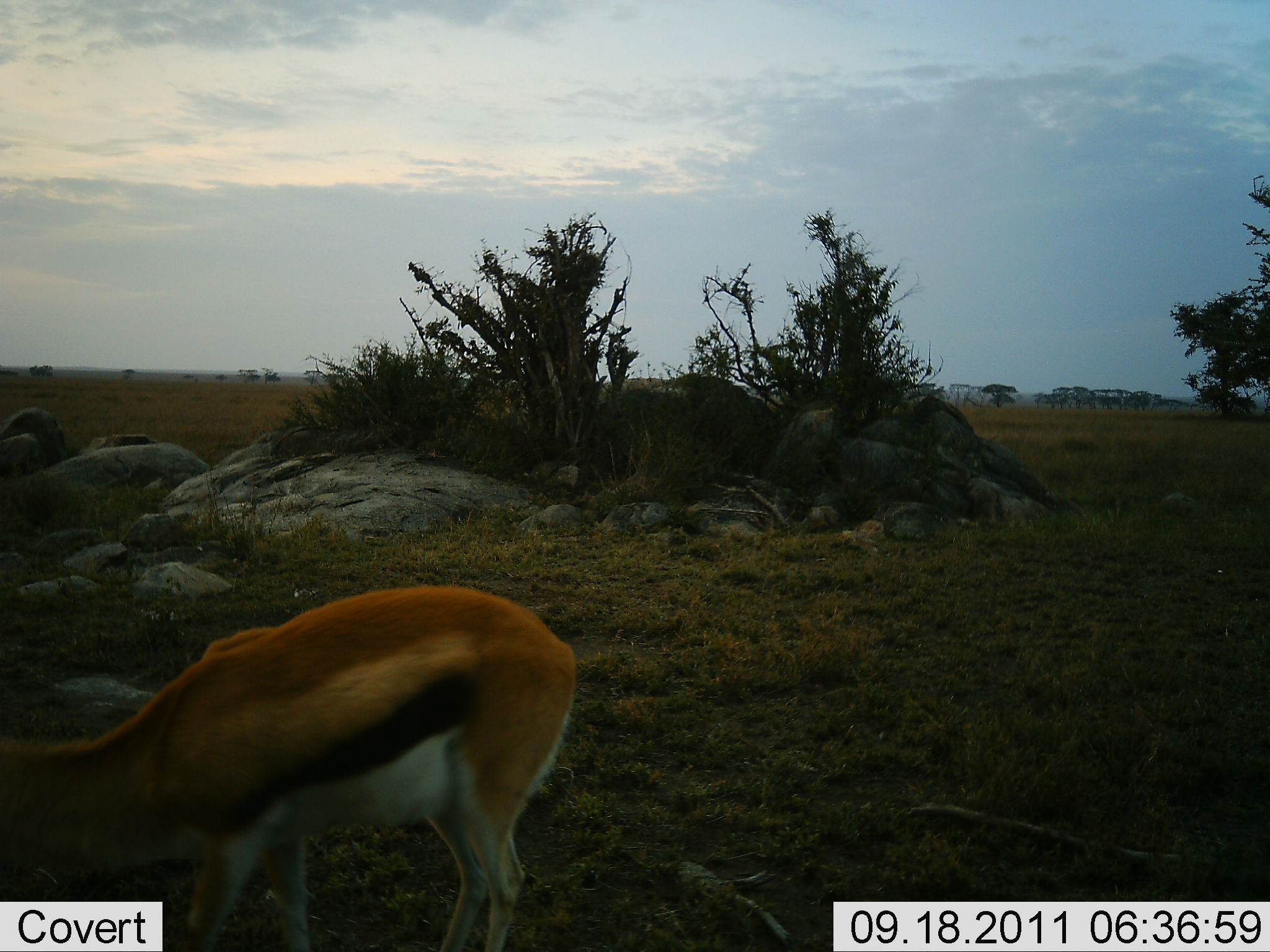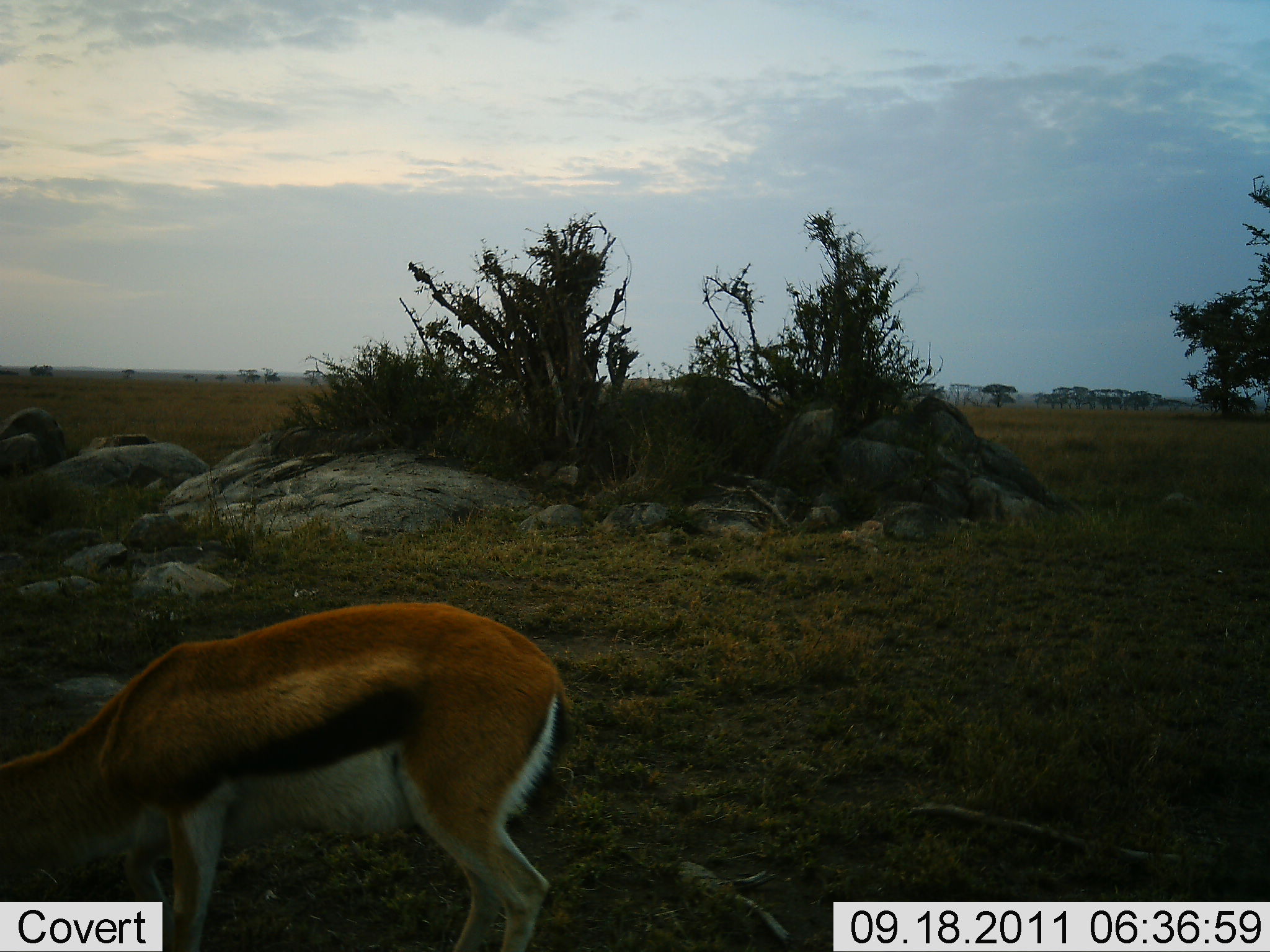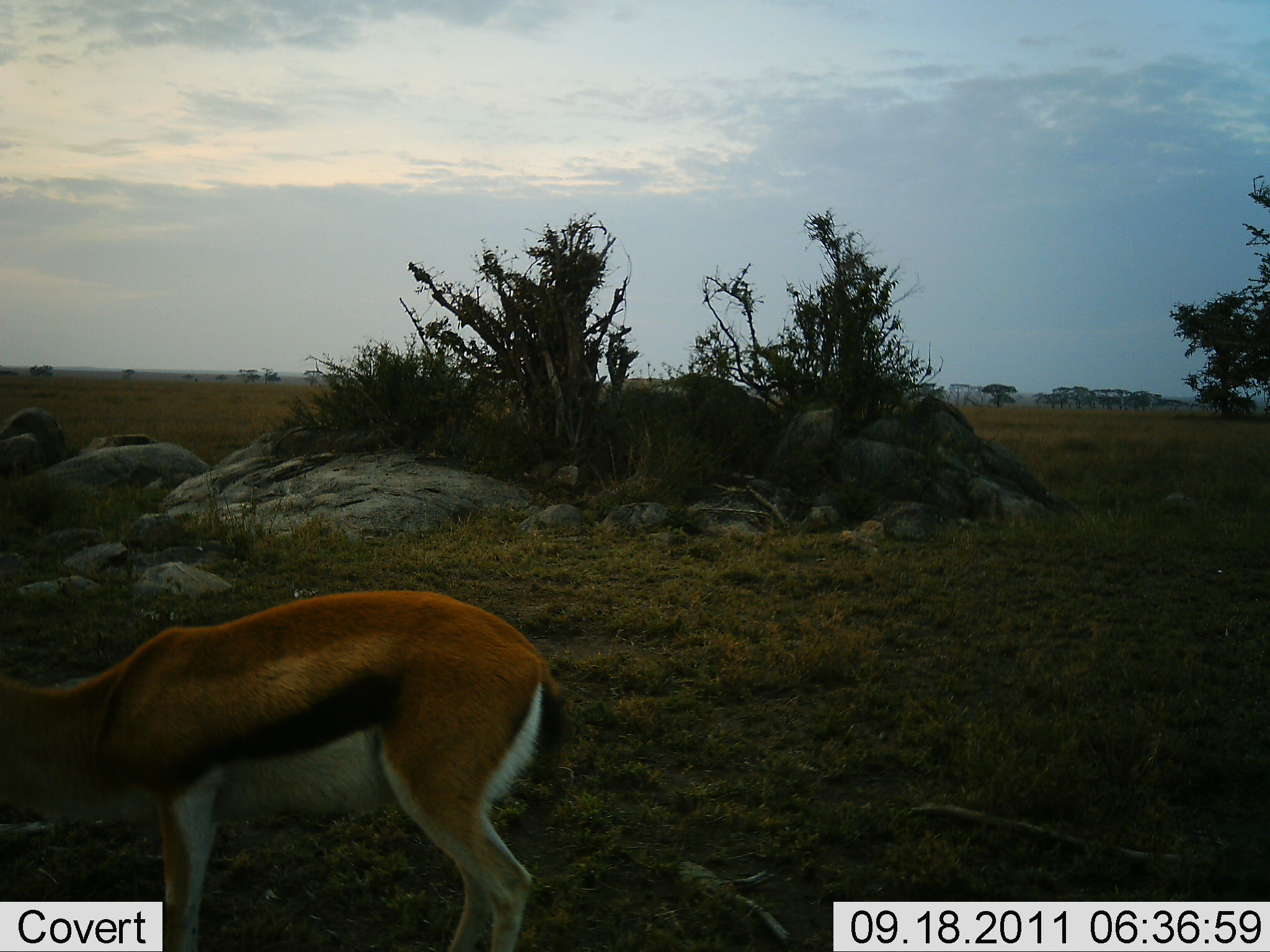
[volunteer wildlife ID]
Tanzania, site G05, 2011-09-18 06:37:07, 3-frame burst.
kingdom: Animalia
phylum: Chordata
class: Mammalia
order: Artiodactyla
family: Bovidae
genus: Eudorcas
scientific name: Eudorcas thomsonii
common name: thomson's gazelle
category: gazellethomsons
Gazellethomsons (thomson's gazelle) (Eudorcas thomsonii), count 1. Behavior (volunteer vote fractions): standing 75%, resting 0%, moving 0%, interacting 0%. Young present (vote fraction): 0%. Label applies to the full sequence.